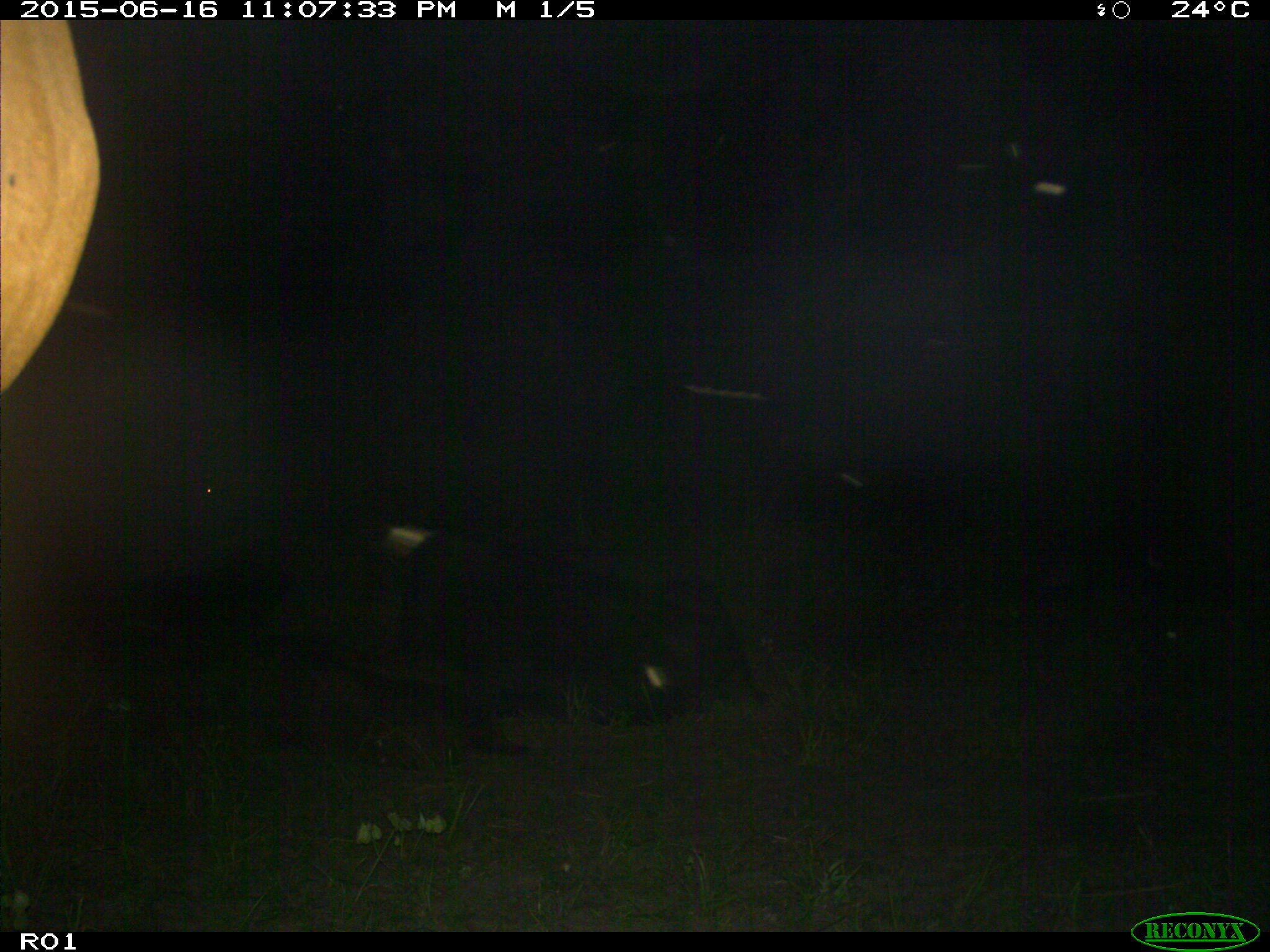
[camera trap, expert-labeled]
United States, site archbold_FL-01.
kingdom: Animalia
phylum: Chordata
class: Mammalia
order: Artiodactyla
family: Bovidae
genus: Bos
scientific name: Bos taurus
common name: domestic cow